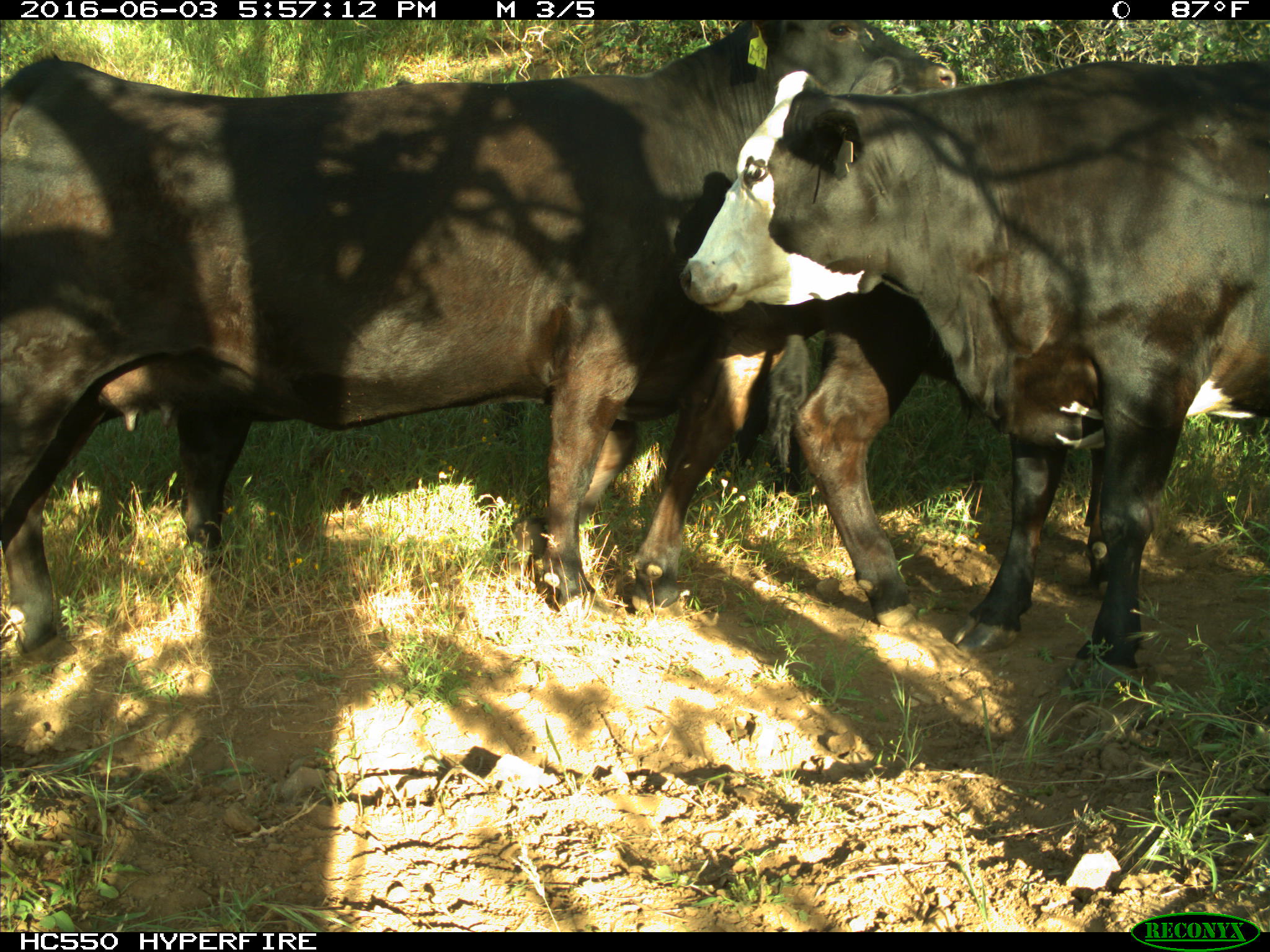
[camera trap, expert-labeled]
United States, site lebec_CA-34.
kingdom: Animalia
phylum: Chordata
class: Mammalia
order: Artiodactyla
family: Bovidae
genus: Bos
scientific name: Bos taurus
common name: domestic cow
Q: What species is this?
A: Bos taurus (domestic cow).